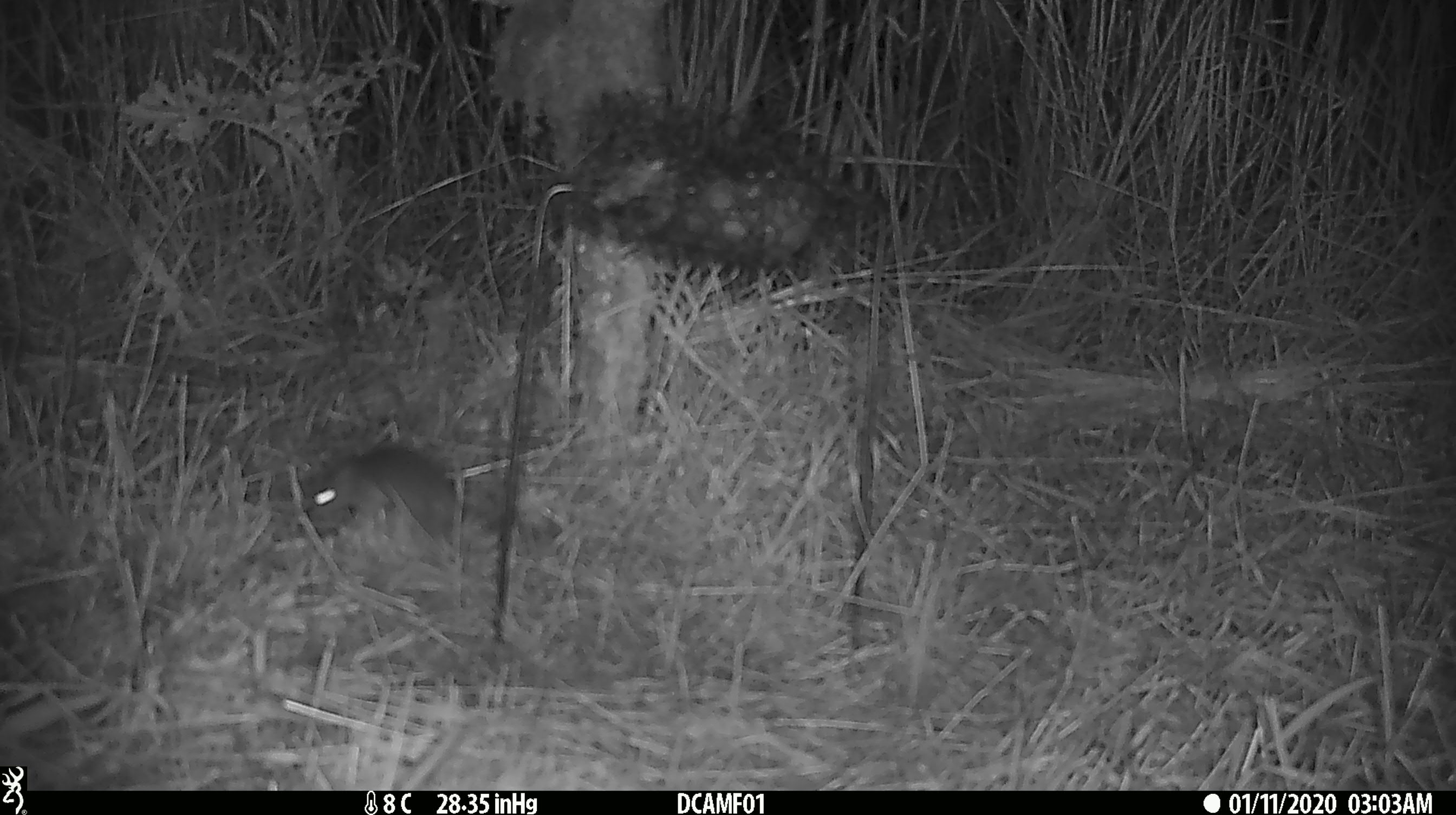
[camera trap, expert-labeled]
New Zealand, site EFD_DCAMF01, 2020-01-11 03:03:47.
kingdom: Animalia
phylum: Chordata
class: Mammalia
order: Rodentia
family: Muridae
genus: Mus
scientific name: Mus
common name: mouse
Mouse (Mus).